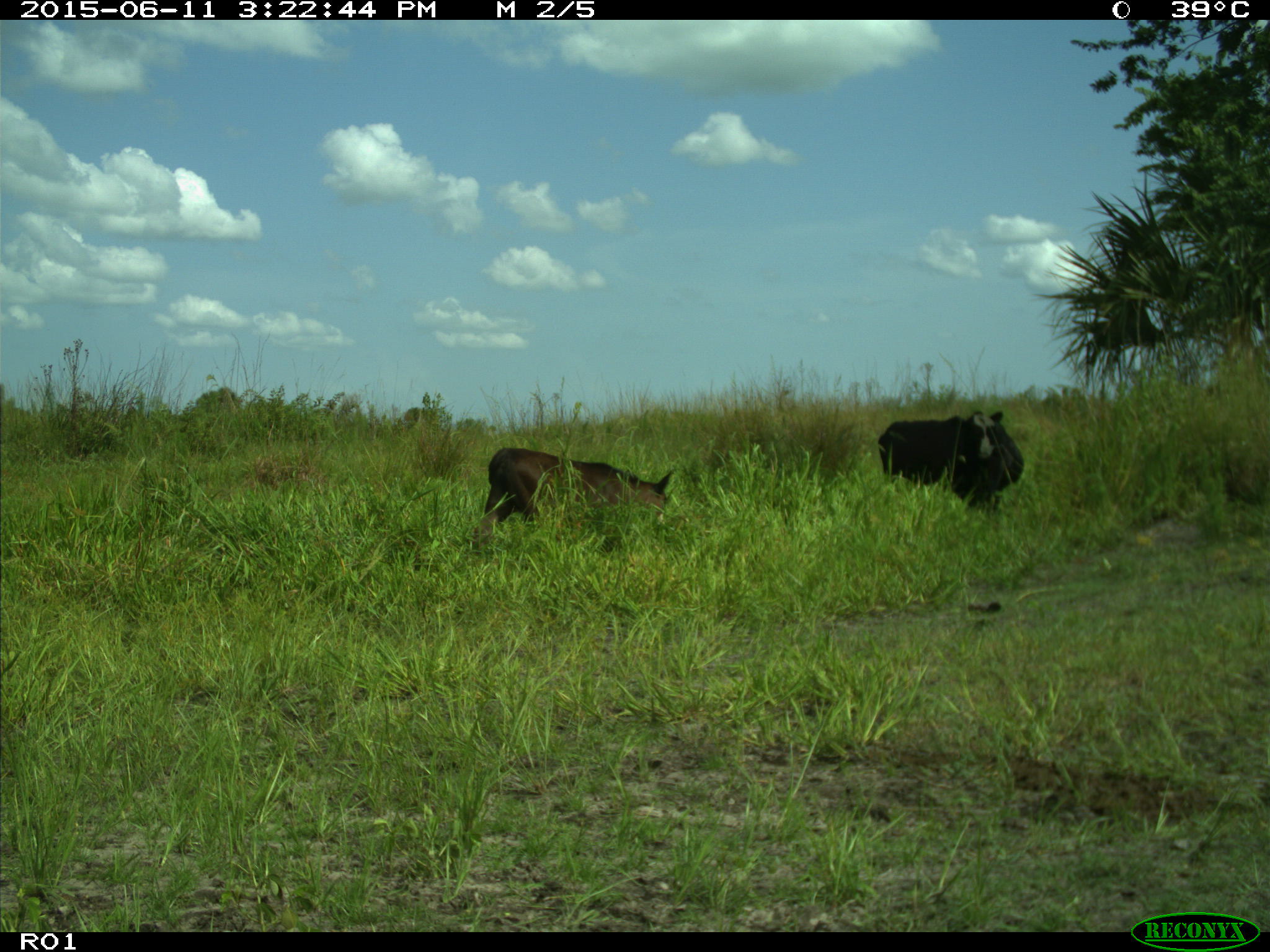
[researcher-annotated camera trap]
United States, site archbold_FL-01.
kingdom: Animalia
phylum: Chordata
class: Mammalia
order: Artiodactyla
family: Bovidae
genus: Bos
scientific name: Bos taurus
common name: domestic cow